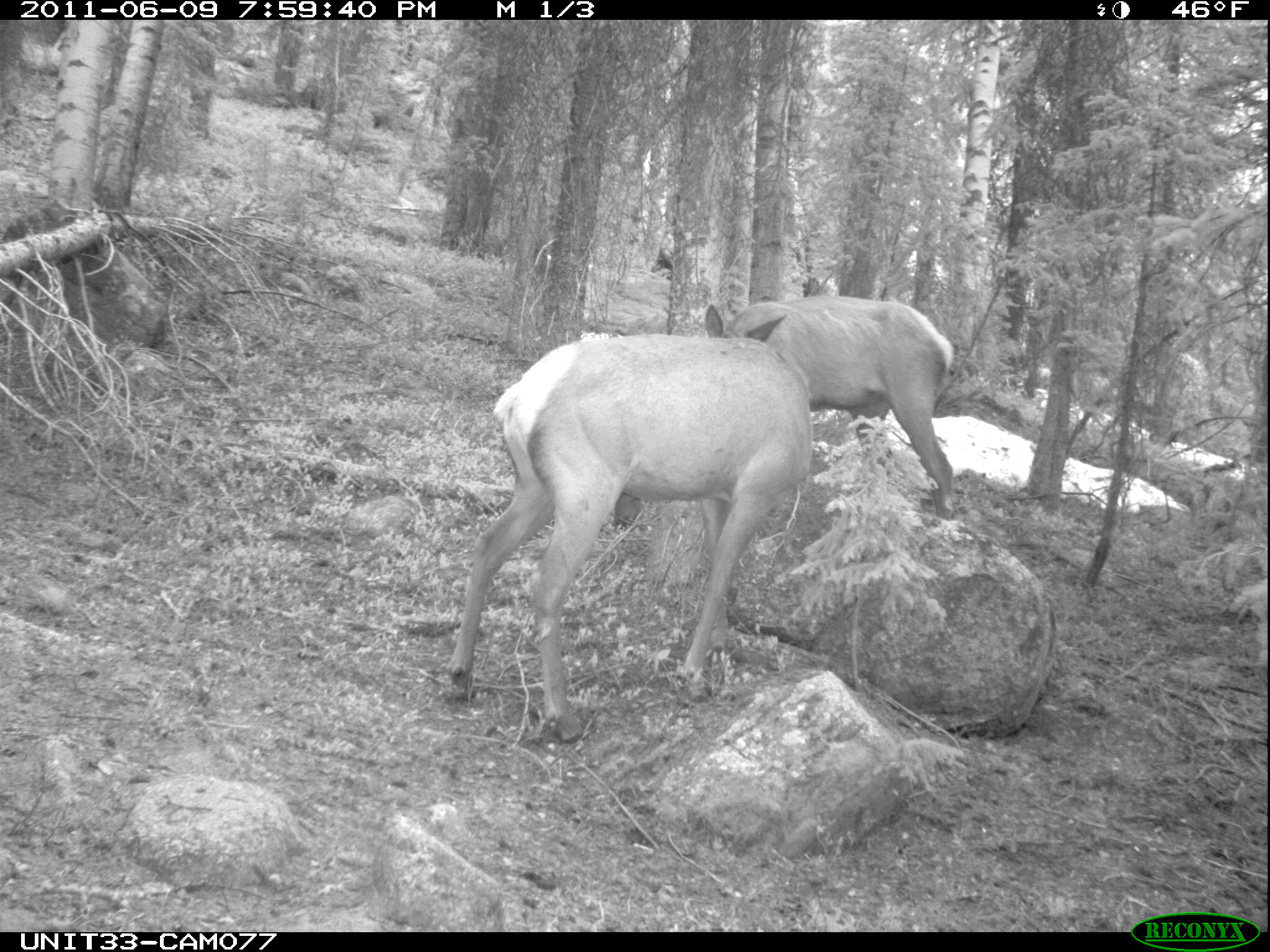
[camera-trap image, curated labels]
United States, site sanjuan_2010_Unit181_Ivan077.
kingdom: Animalia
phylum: Chordata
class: Mammalia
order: Artiodactyla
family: Cervidae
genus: Cervus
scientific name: Cervus elaphus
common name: red deer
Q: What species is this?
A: Cervus elaphus (red deer).